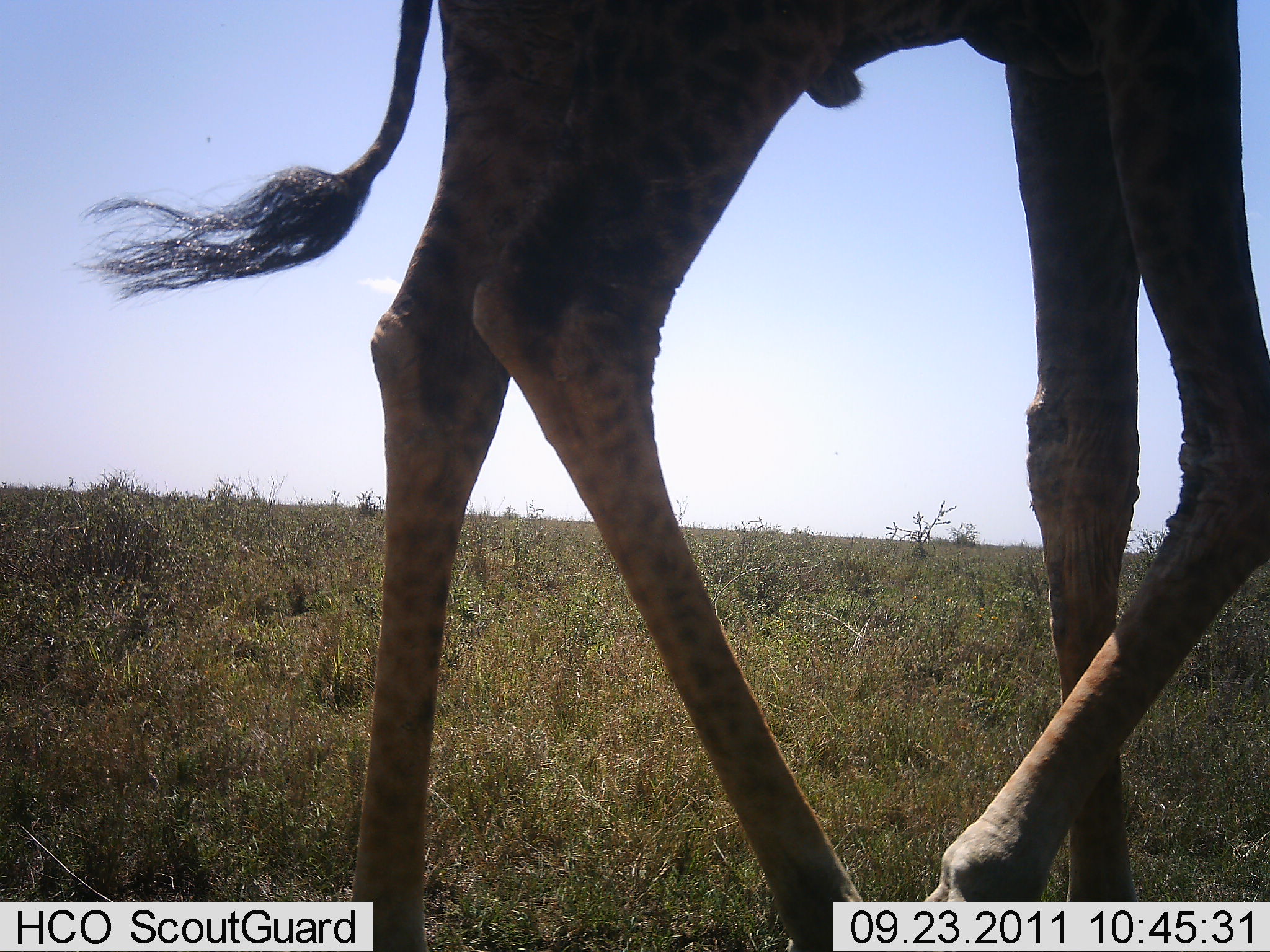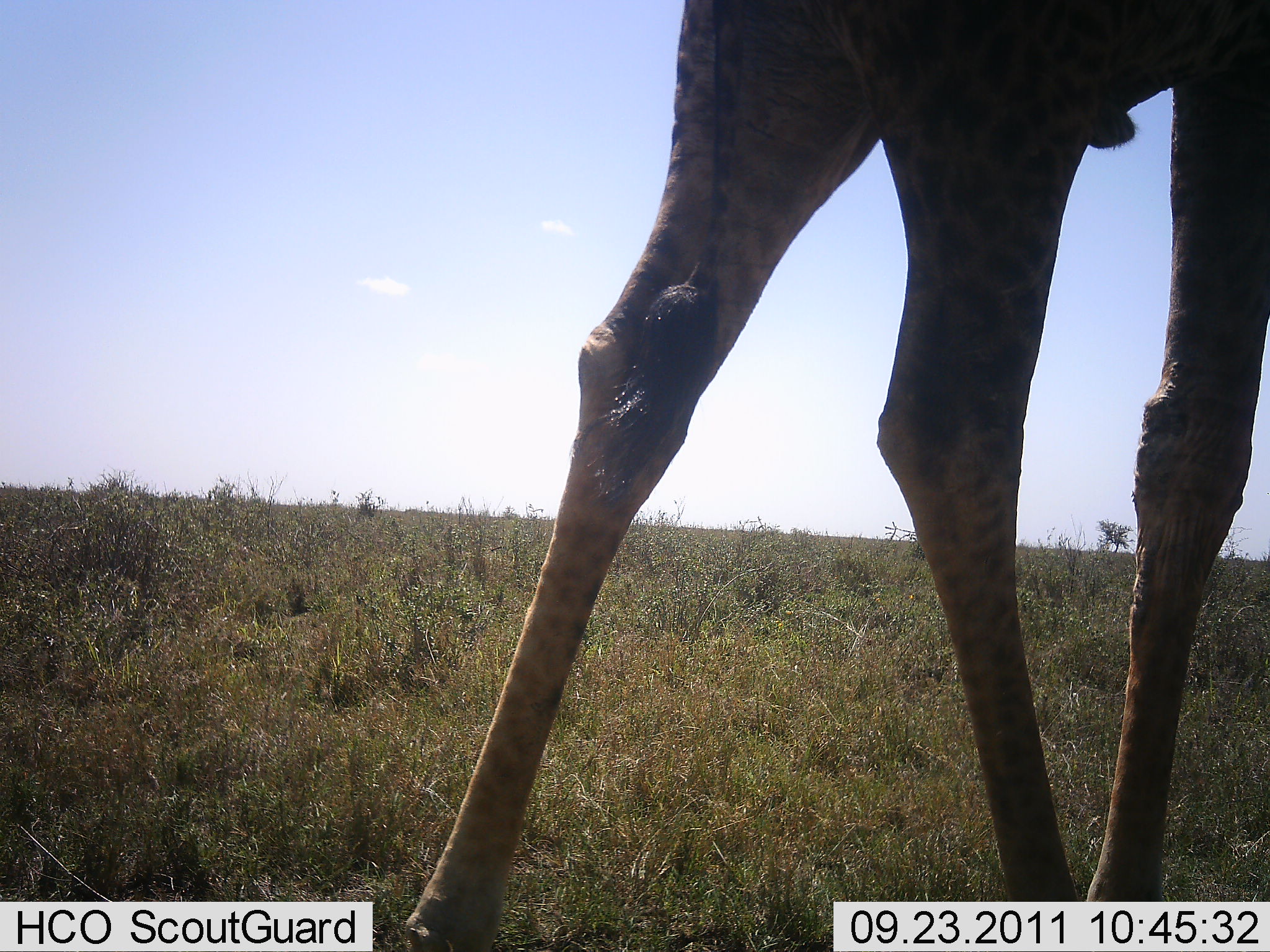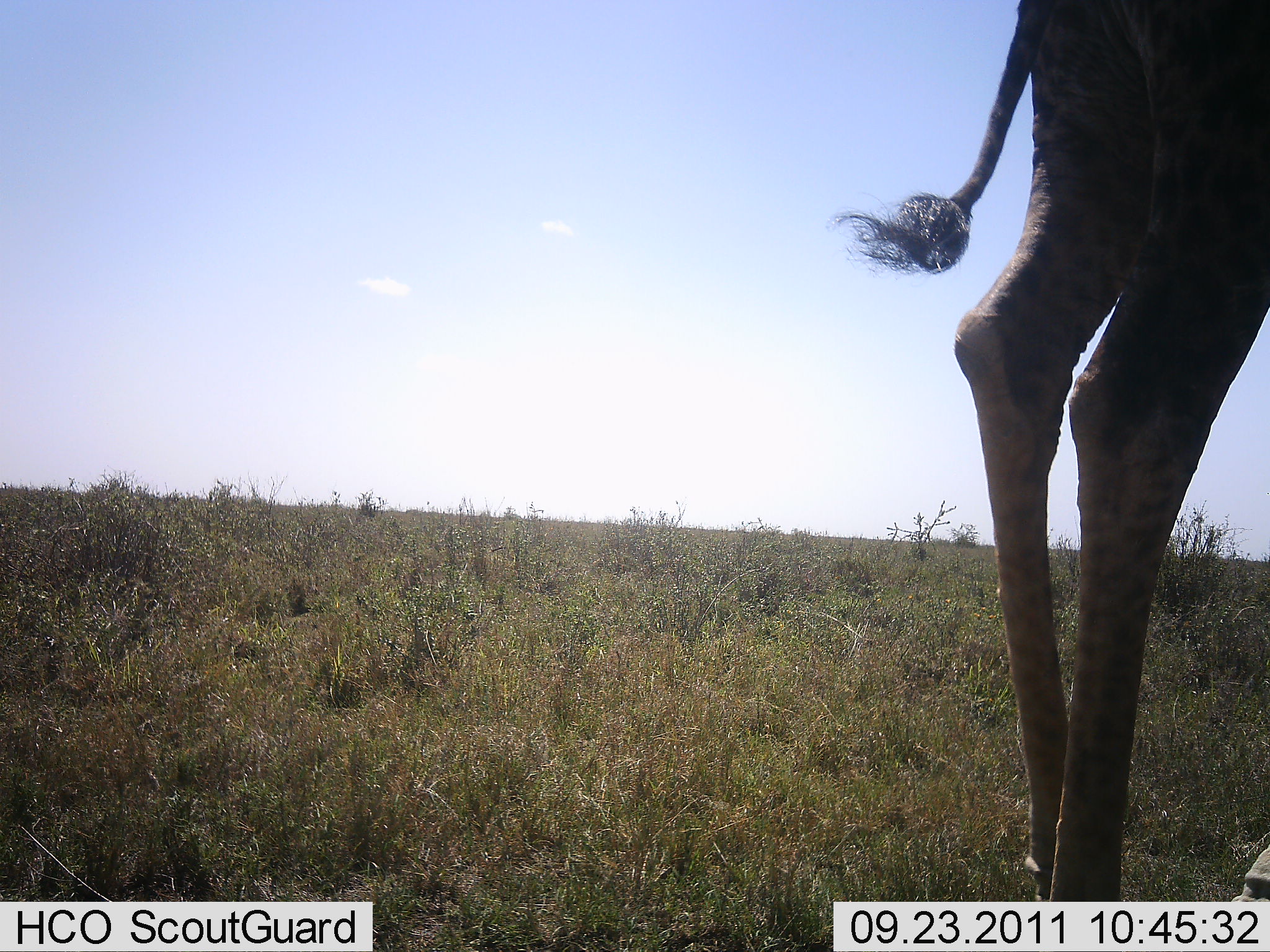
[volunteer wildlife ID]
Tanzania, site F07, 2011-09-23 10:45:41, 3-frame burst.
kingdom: Animalia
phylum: Chordata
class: Mammalia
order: Artiodactyla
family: Giraffidae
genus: Giraffa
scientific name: Giraffa camelopardalis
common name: giraffe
Giraffe (Giraffa camelopardalis), count 1. Behavior (volunteer vote fractions): standing 29%, resting 0%, moving 71%, interacting 0%. Young present (vote fraction): 0%. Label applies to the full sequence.